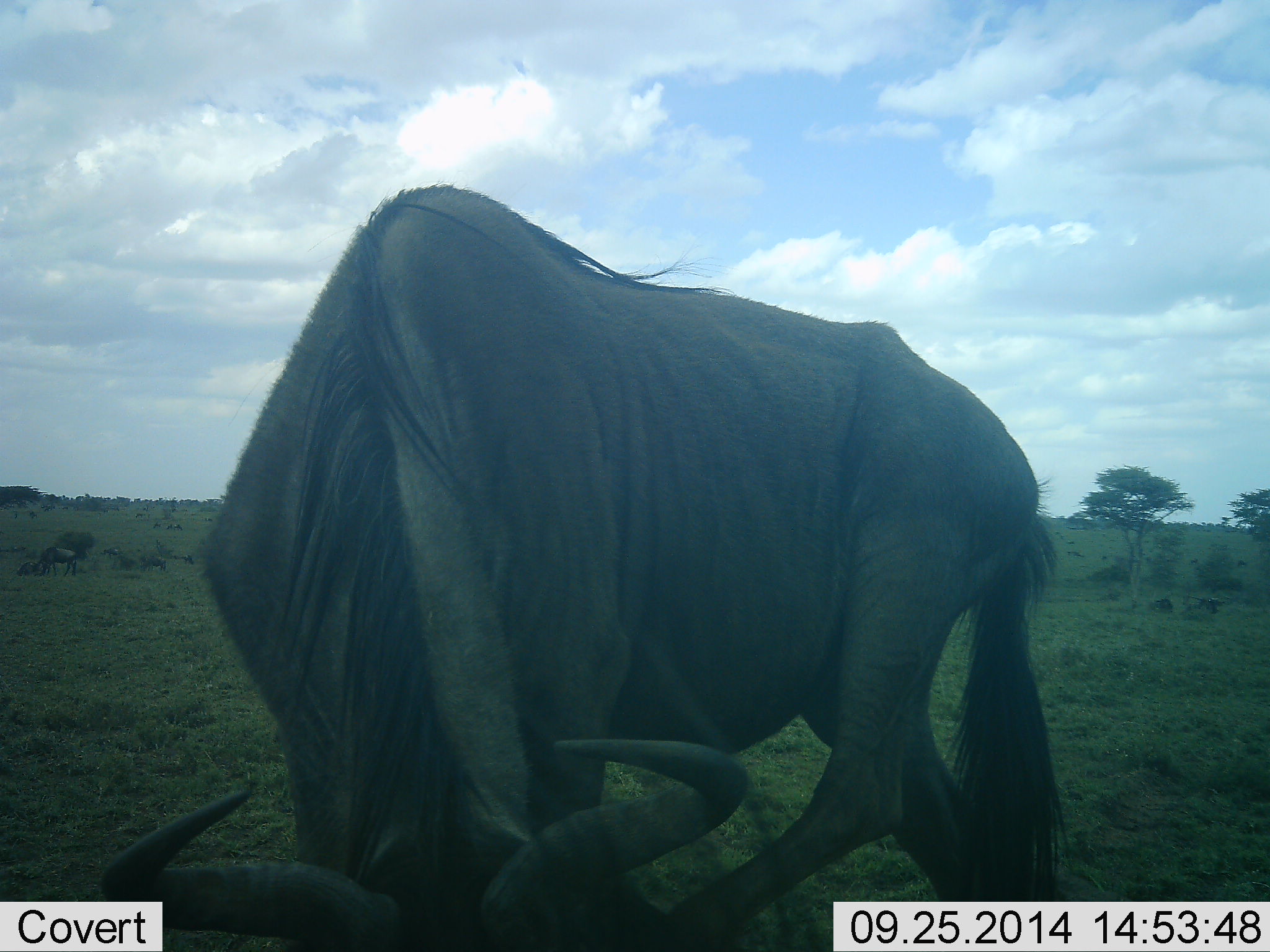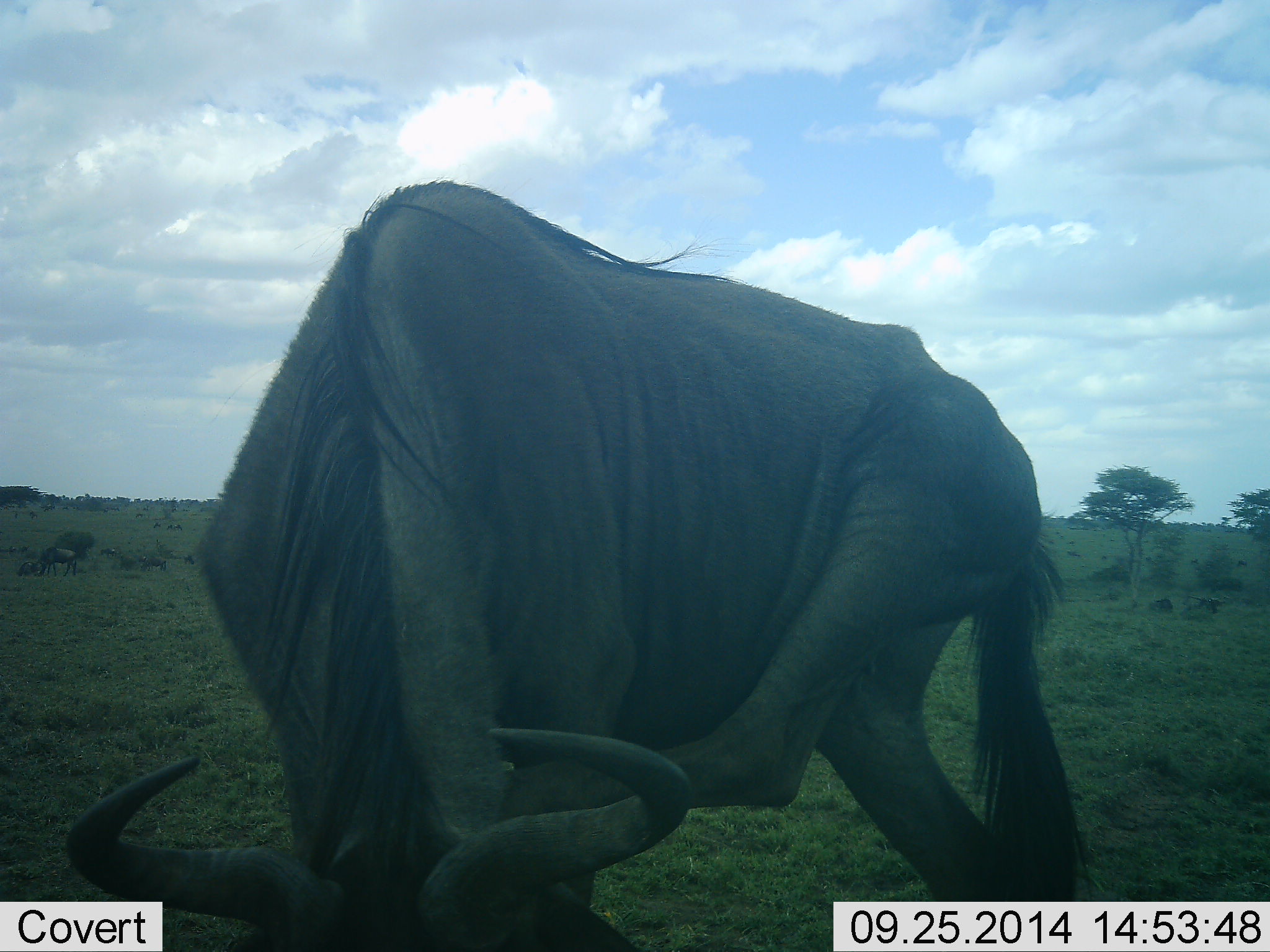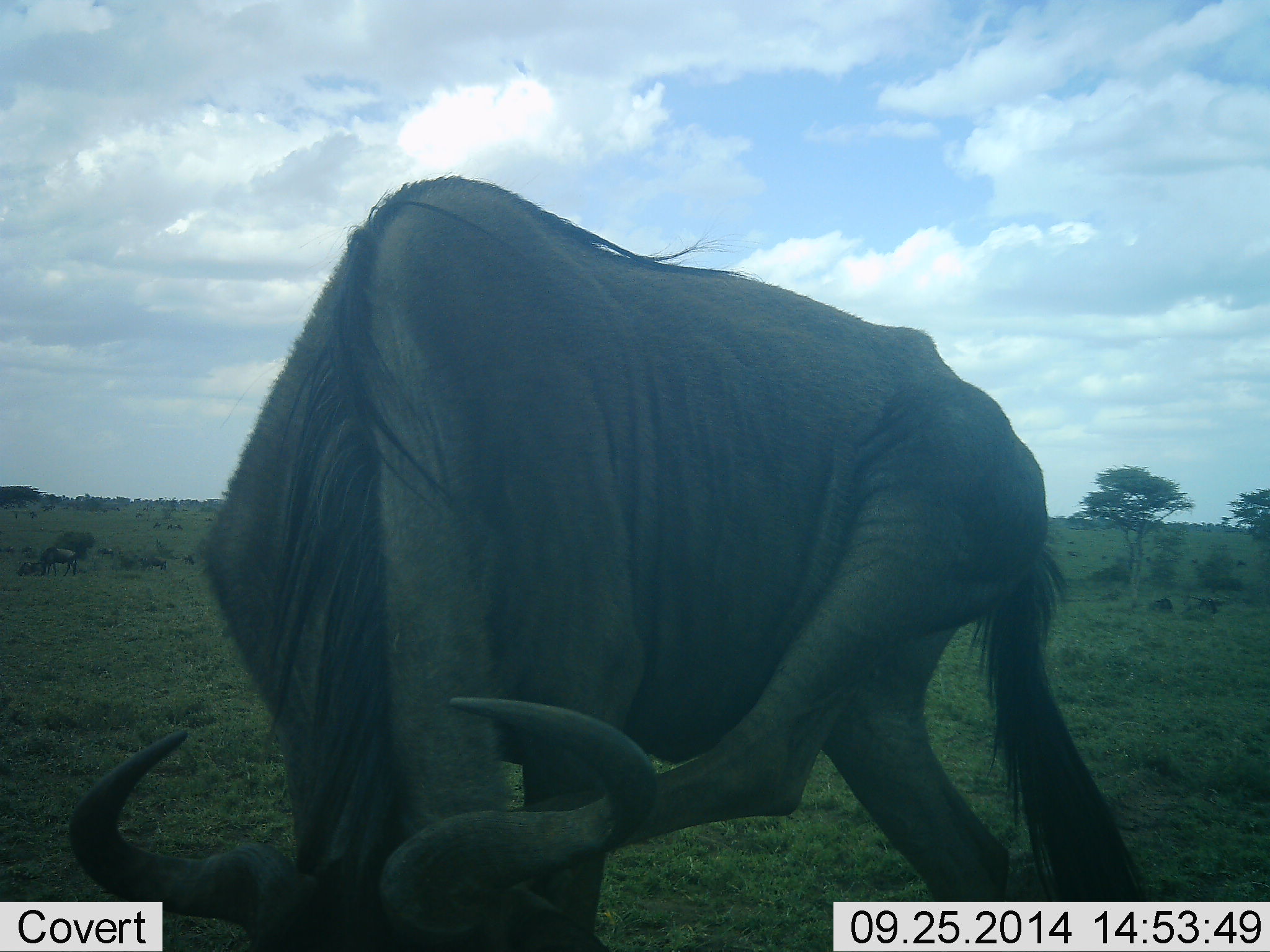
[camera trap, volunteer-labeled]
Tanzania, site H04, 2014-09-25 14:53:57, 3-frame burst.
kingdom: Animalia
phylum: Chordata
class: Mammalia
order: Artiodactyla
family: Bovidae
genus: Connochaetes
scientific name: Connochaetes taurinus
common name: blue wildebeest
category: wildebeest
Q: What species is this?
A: Wildebeest (blue wildebeest) (Connochaetes taurinus).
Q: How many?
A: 1.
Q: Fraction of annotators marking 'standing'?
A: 60%.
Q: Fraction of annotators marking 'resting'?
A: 0%.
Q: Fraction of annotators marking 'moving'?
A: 40%.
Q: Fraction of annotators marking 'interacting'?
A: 0%.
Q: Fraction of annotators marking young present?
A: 0%.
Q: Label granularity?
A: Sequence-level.